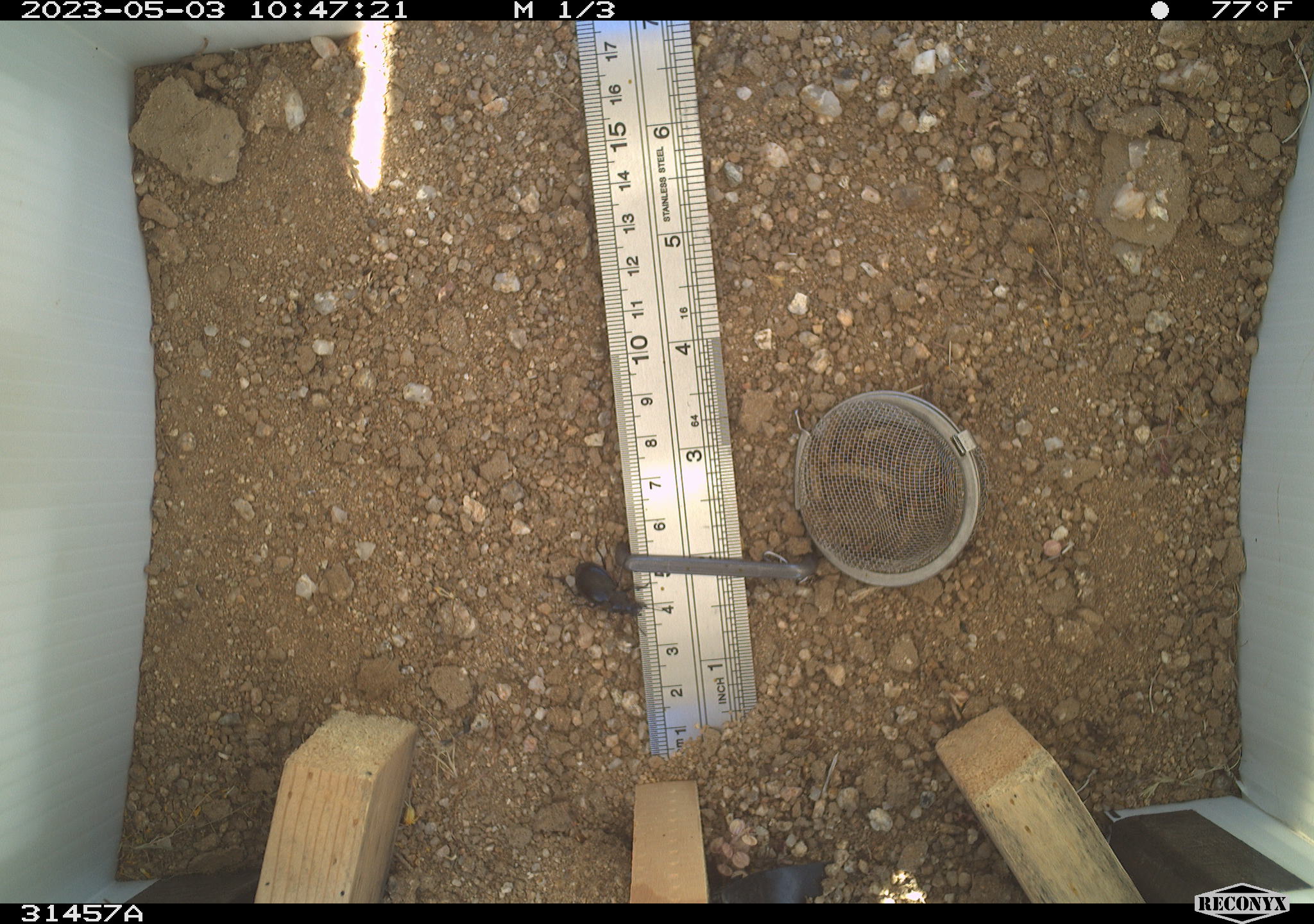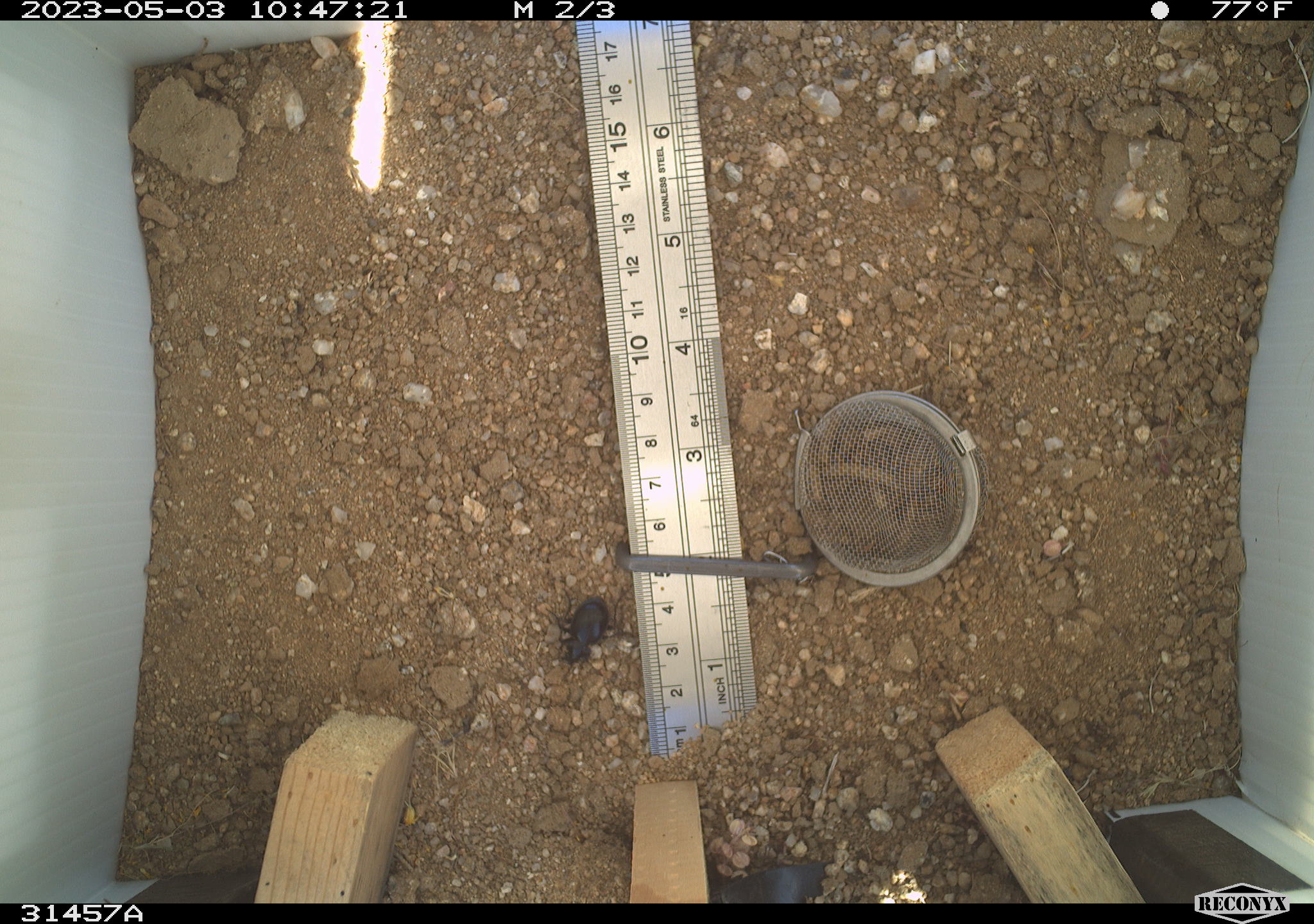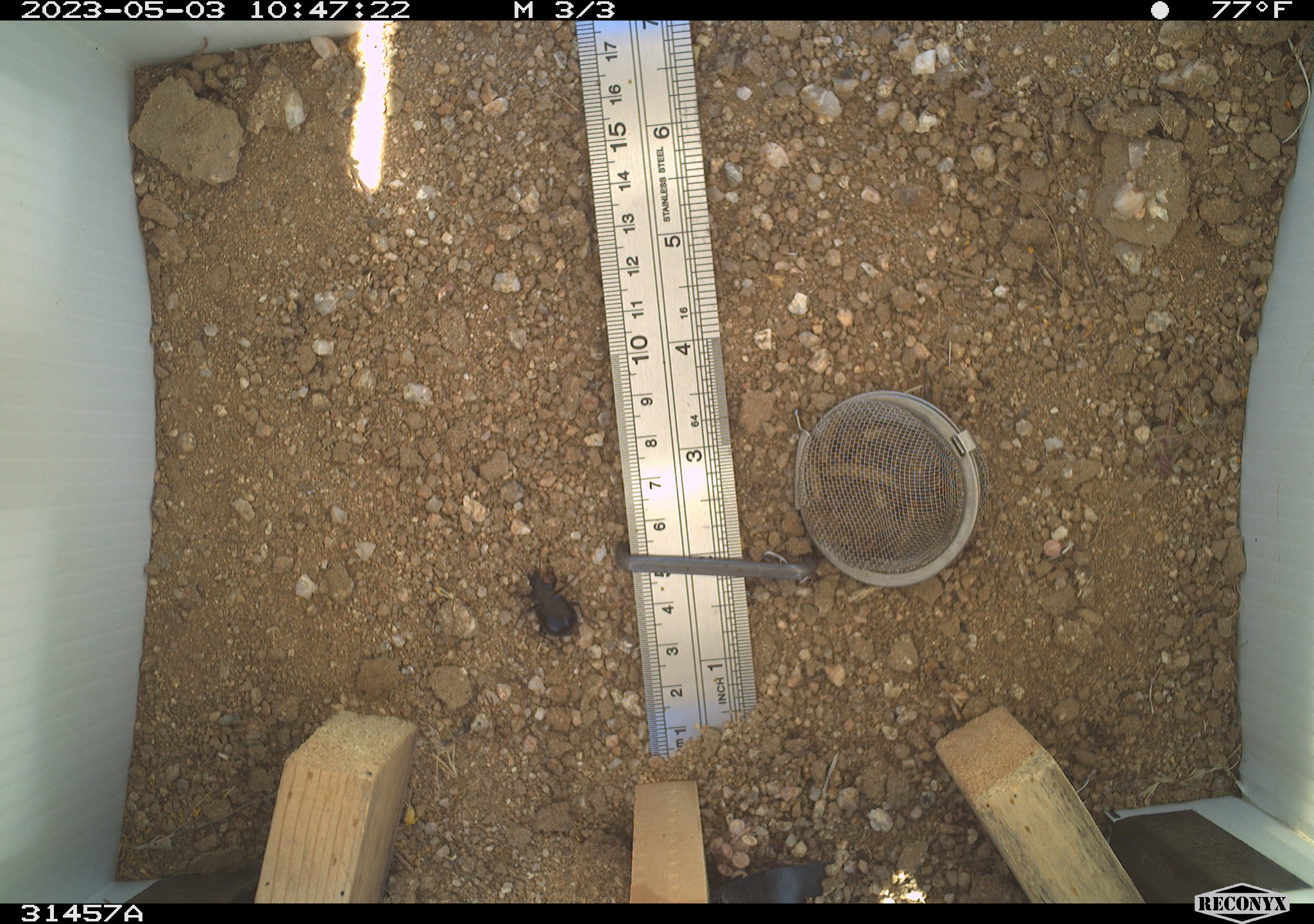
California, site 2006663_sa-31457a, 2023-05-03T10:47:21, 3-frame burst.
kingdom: Animalia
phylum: Arthropoda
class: Insecta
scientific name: Insecta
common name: insect